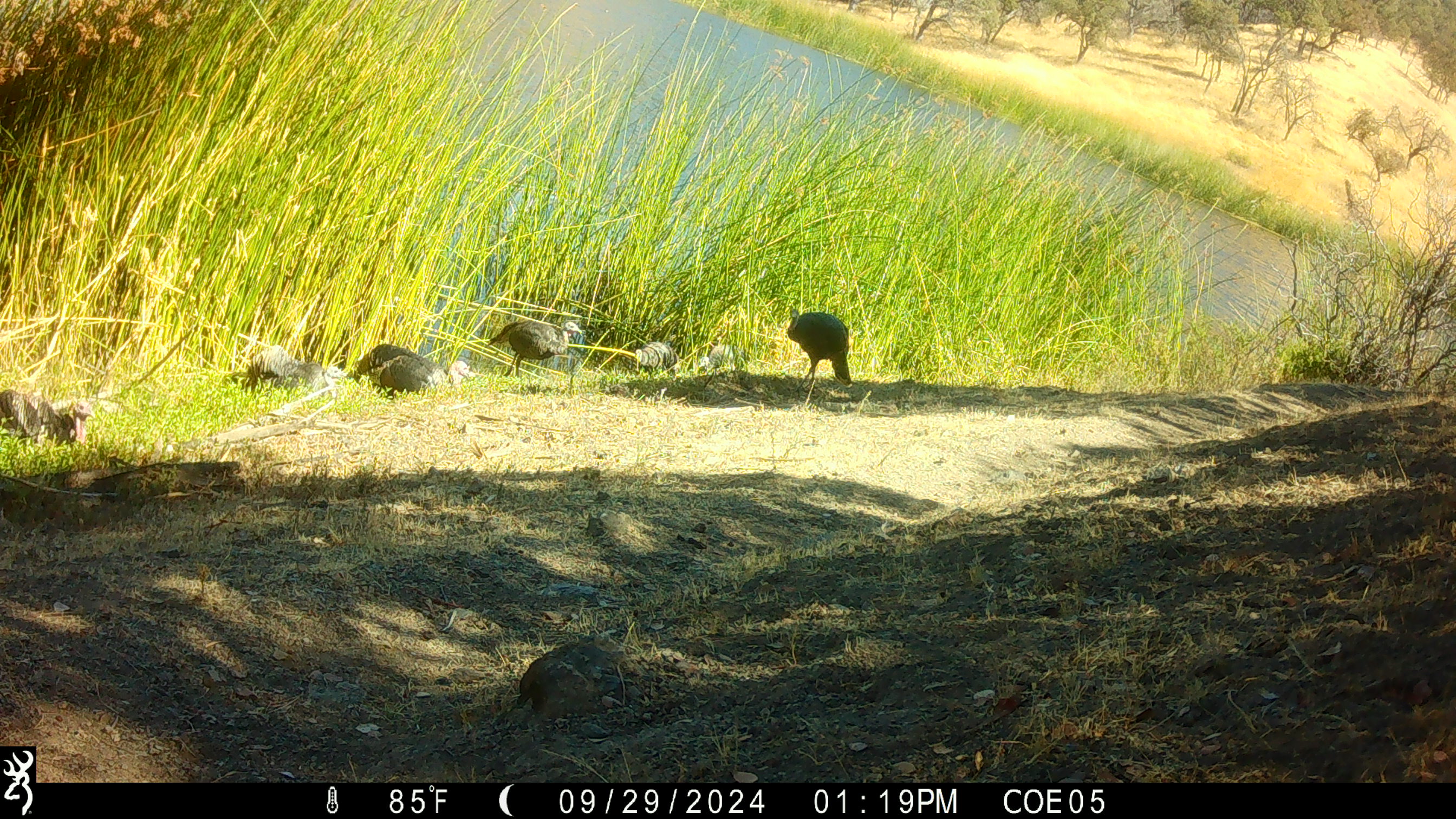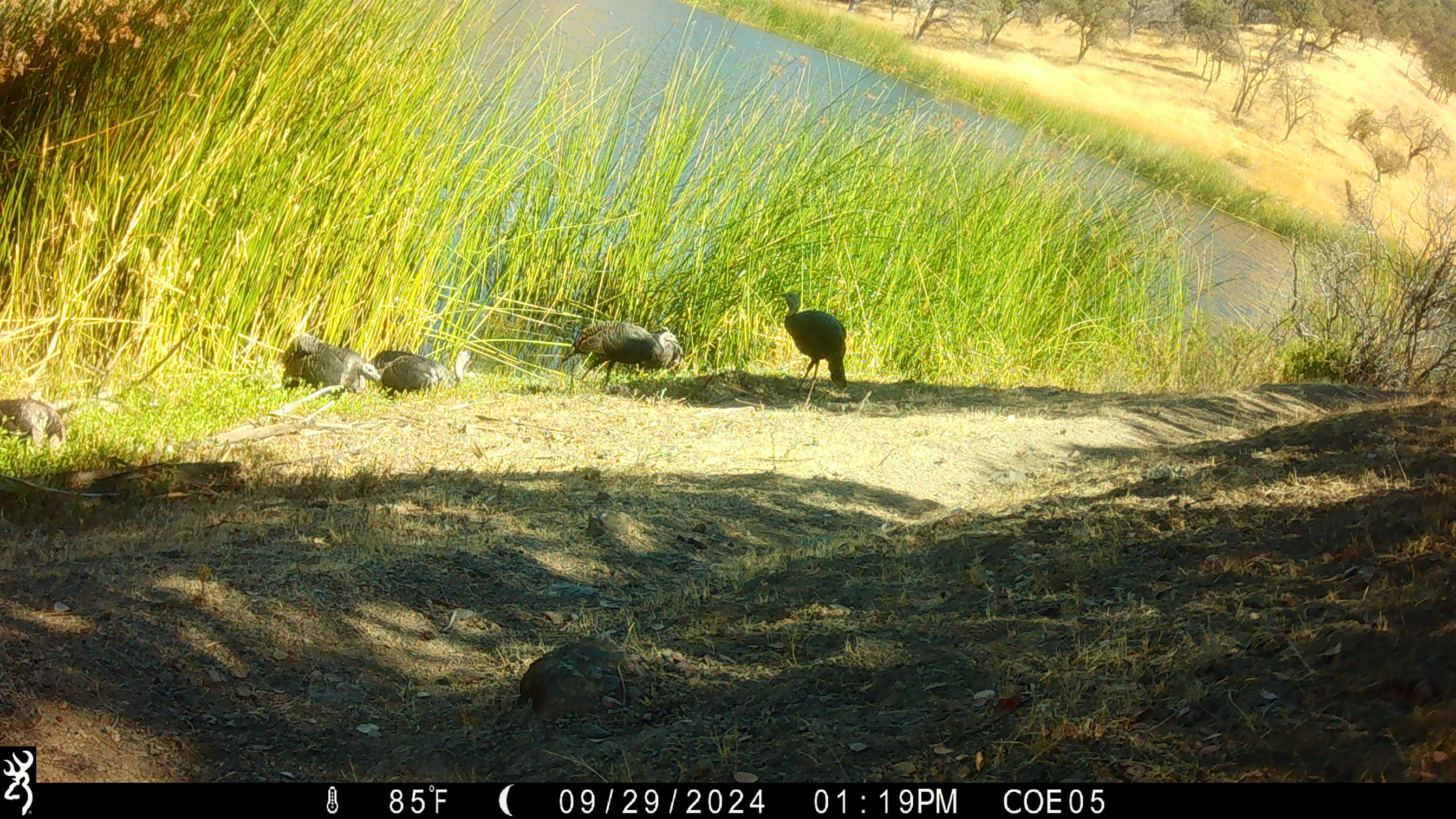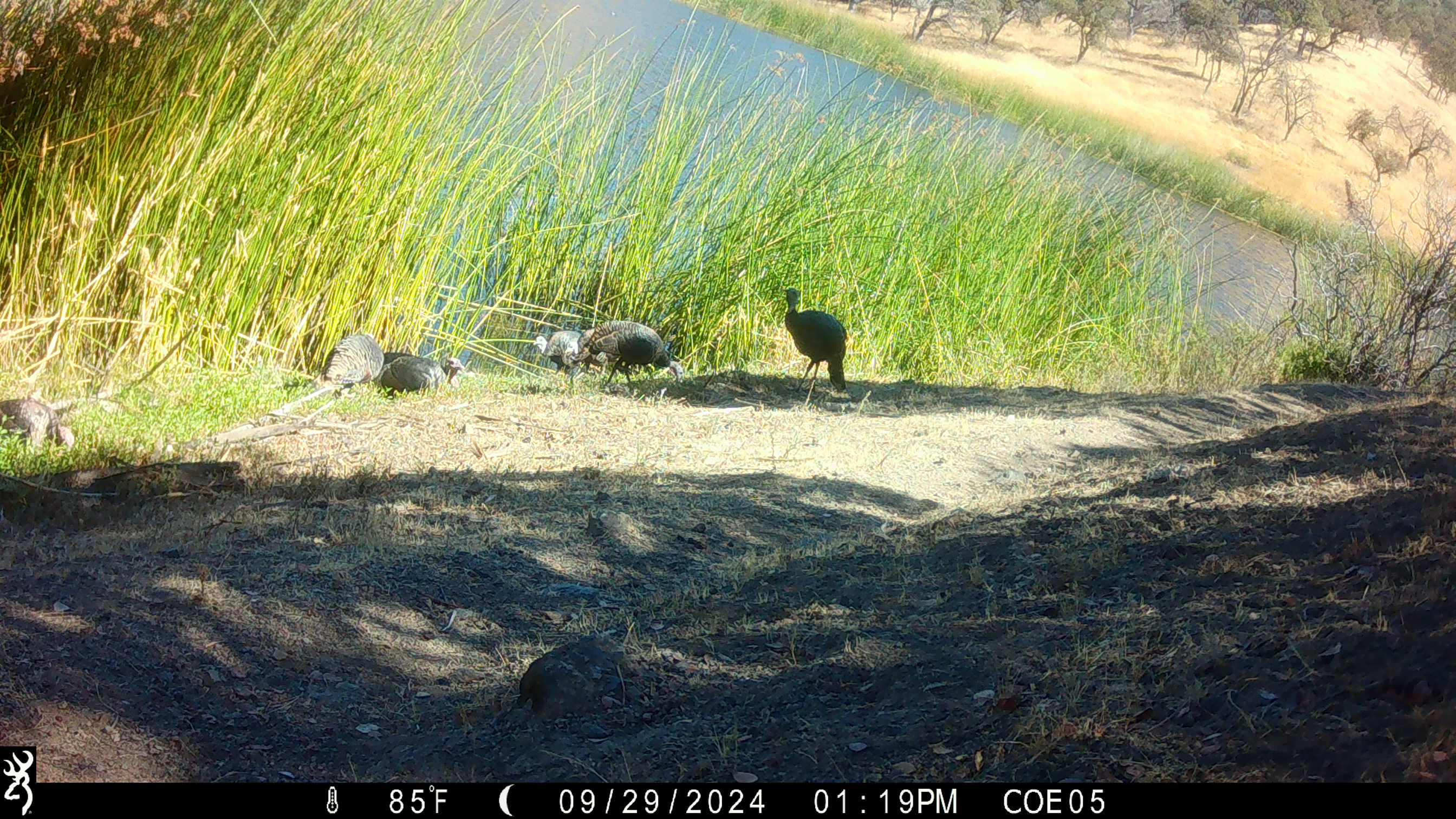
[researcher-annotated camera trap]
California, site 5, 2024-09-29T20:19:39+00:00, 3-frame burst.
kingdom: Animalia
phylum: Chordata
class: Aves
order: Galliformes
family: Phasianidae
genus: Meleagris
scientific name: Meleagris gallopavo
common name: turkey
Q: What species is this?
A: Turkey (Meleagris gallopavo).